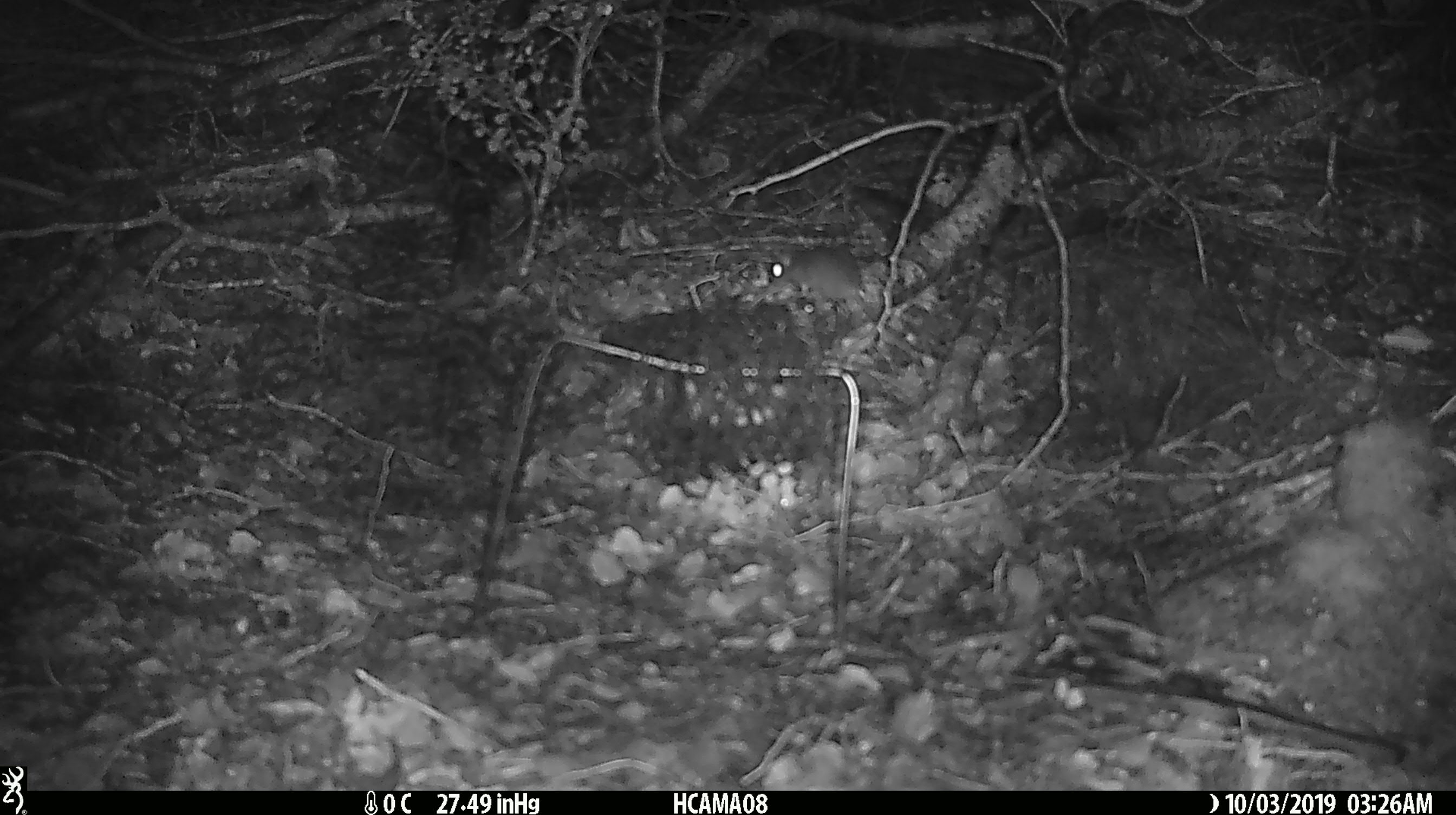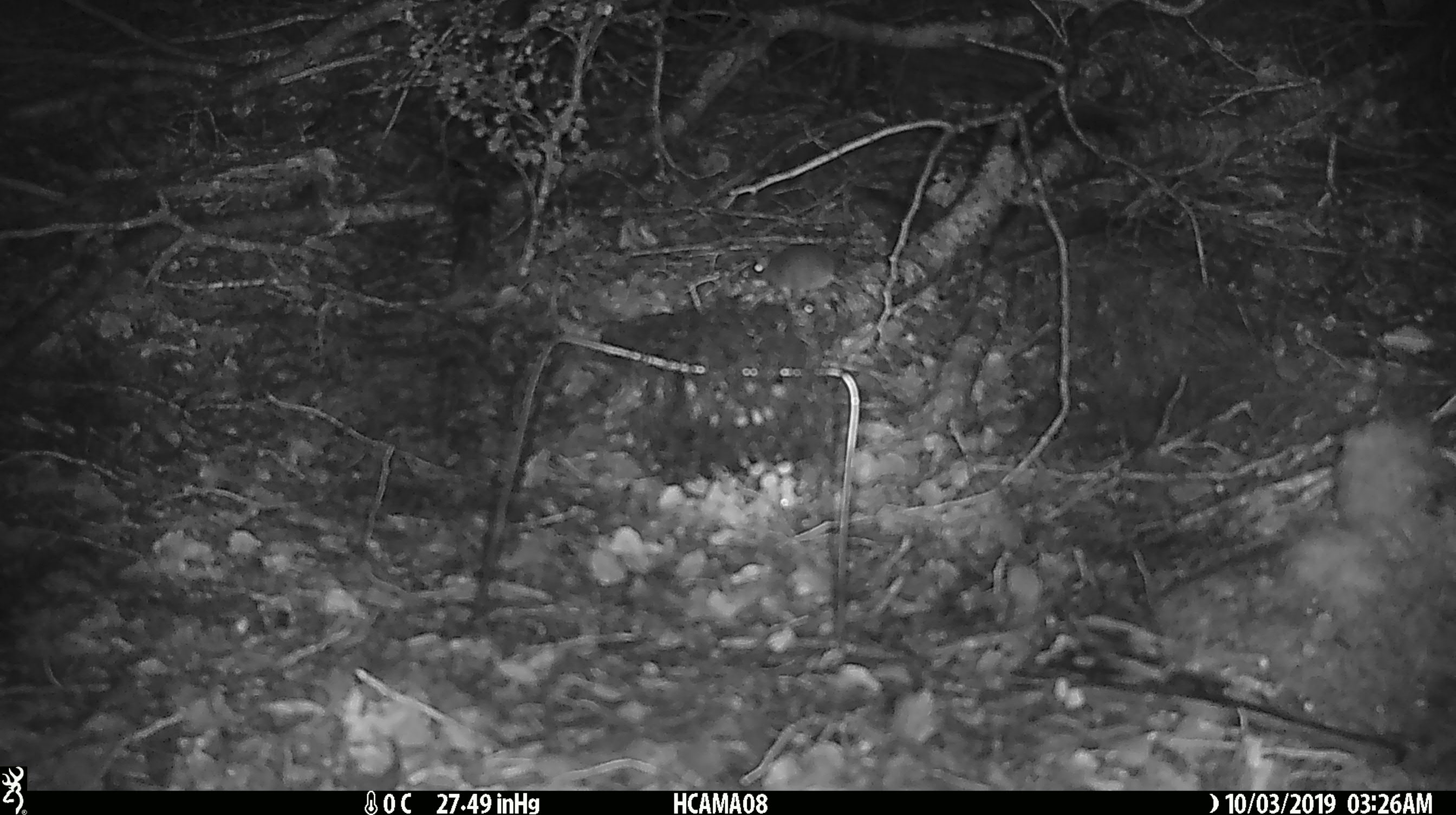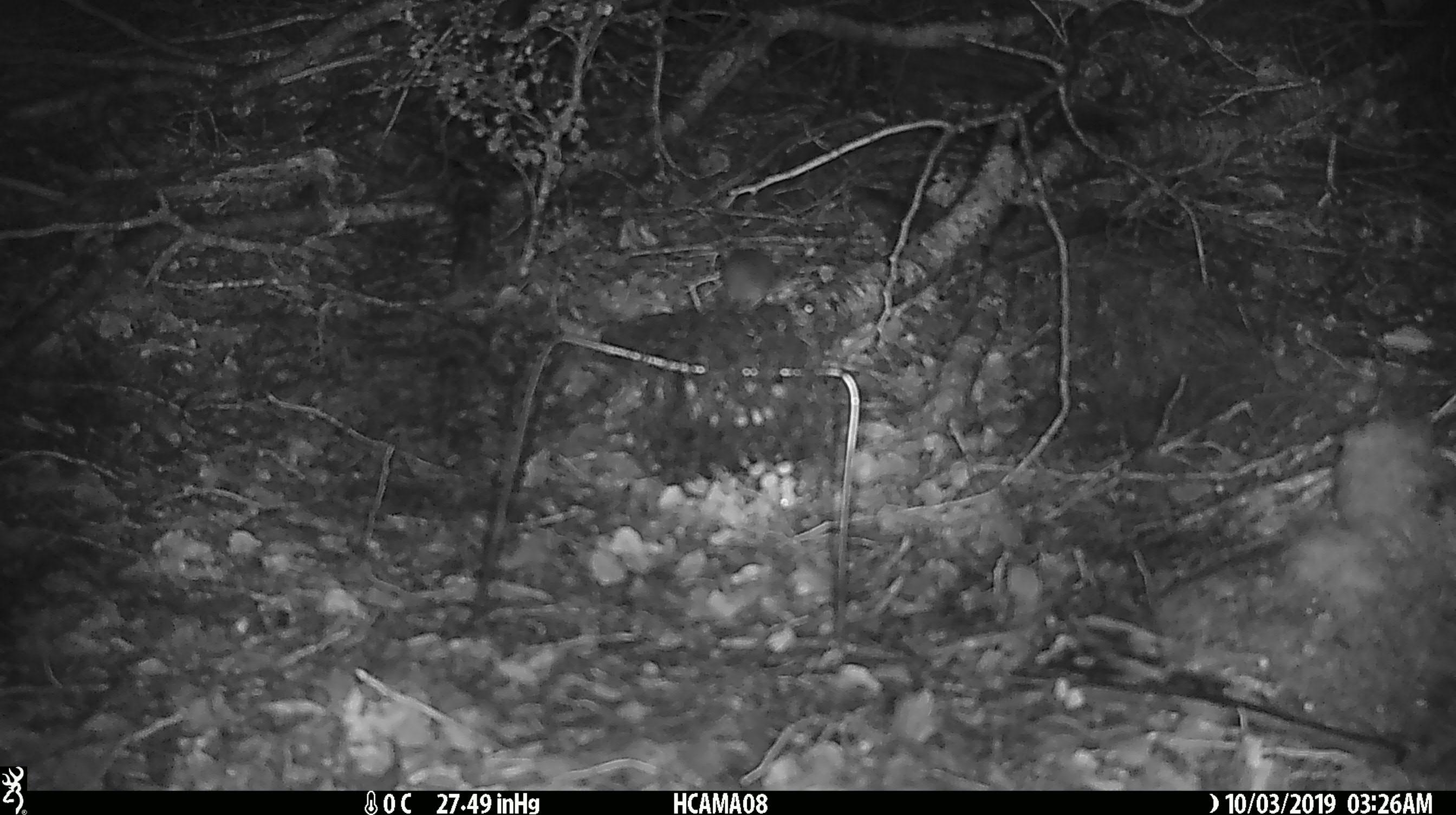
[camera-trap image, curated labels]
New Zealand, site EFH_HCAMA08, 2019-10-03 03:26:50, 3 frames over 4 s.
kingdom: Animalia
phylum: Chordata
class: Mammalia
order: Rodentia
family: Muridae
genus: Mus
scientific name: Mus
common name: mouse